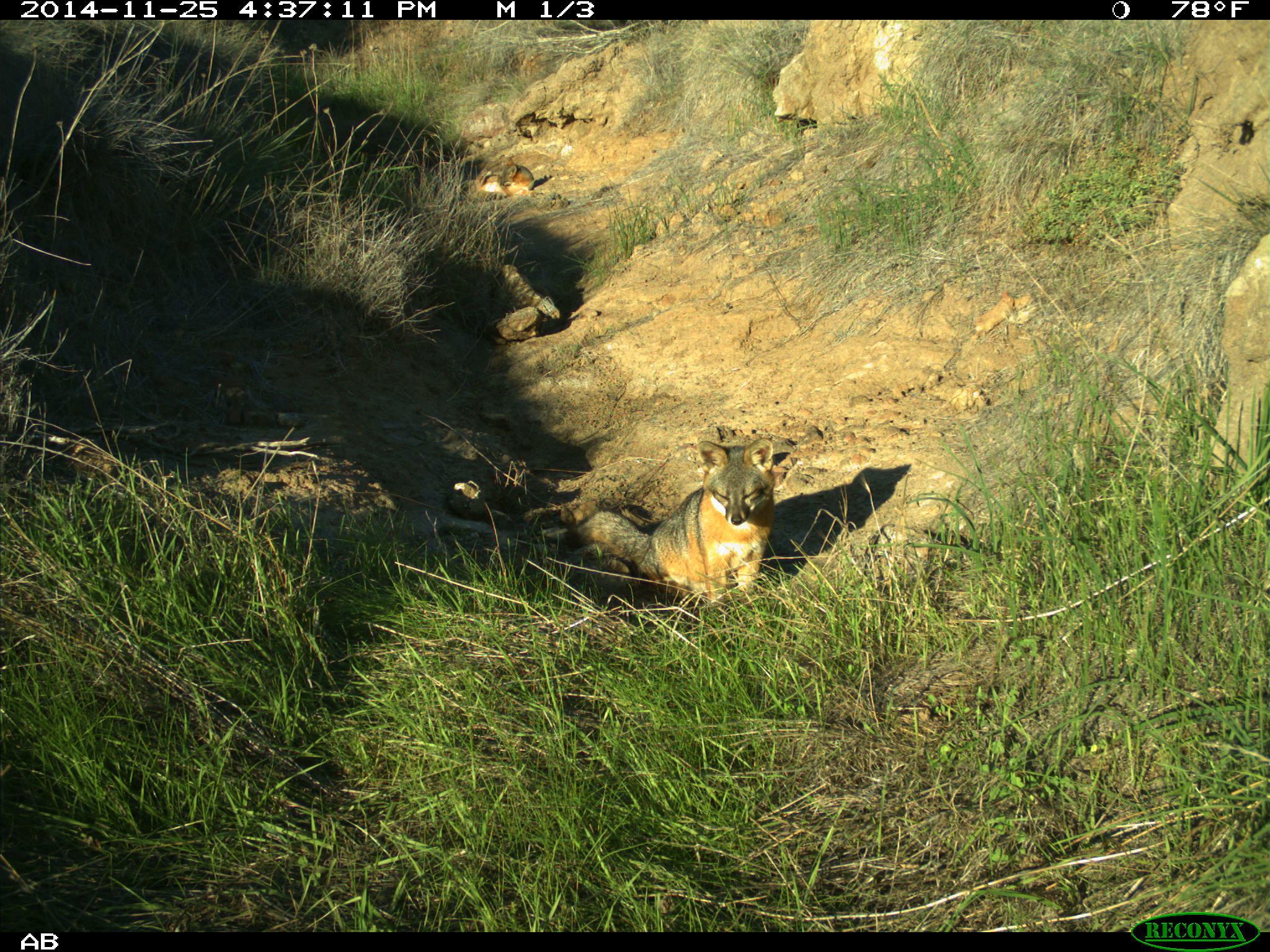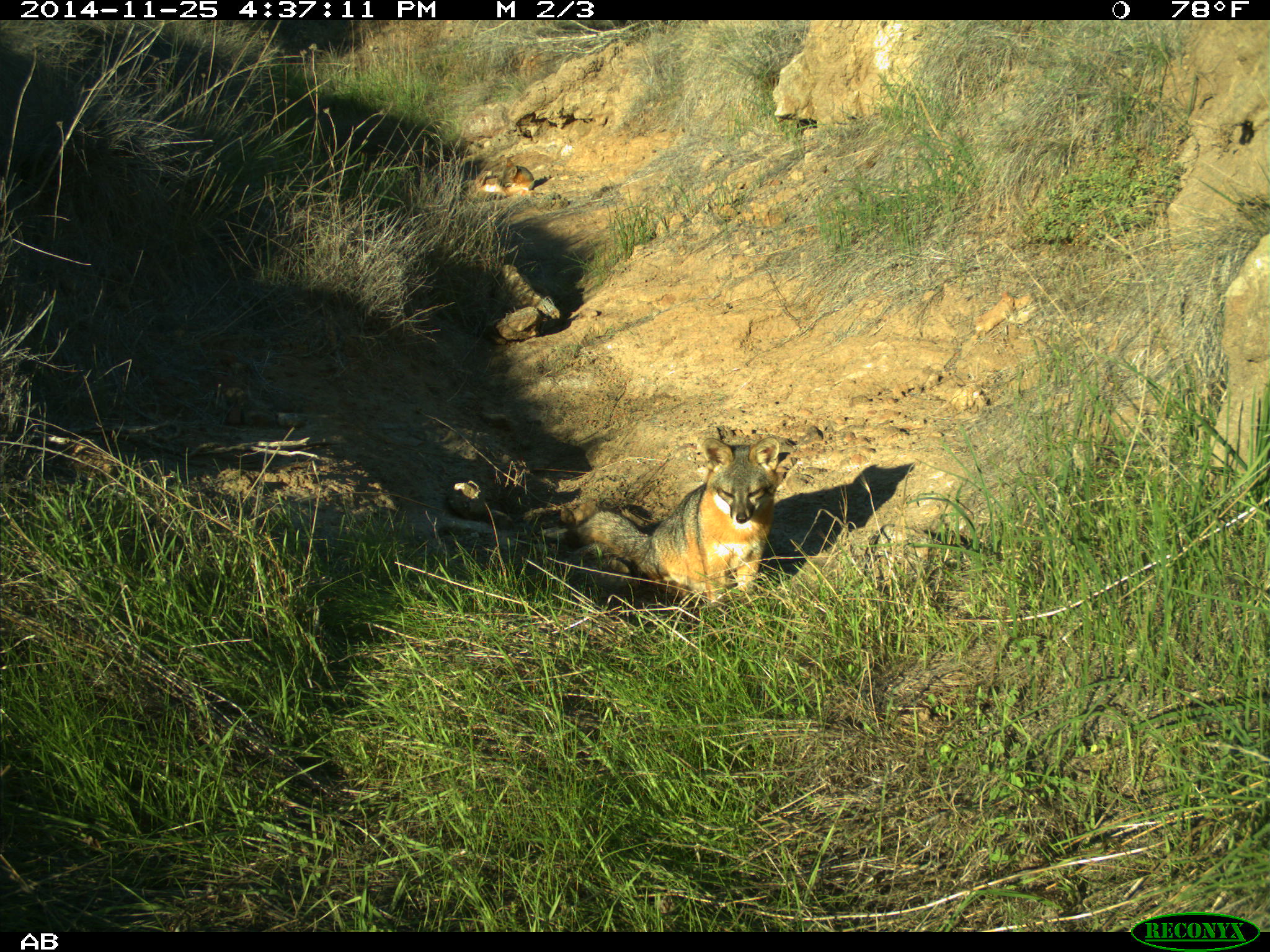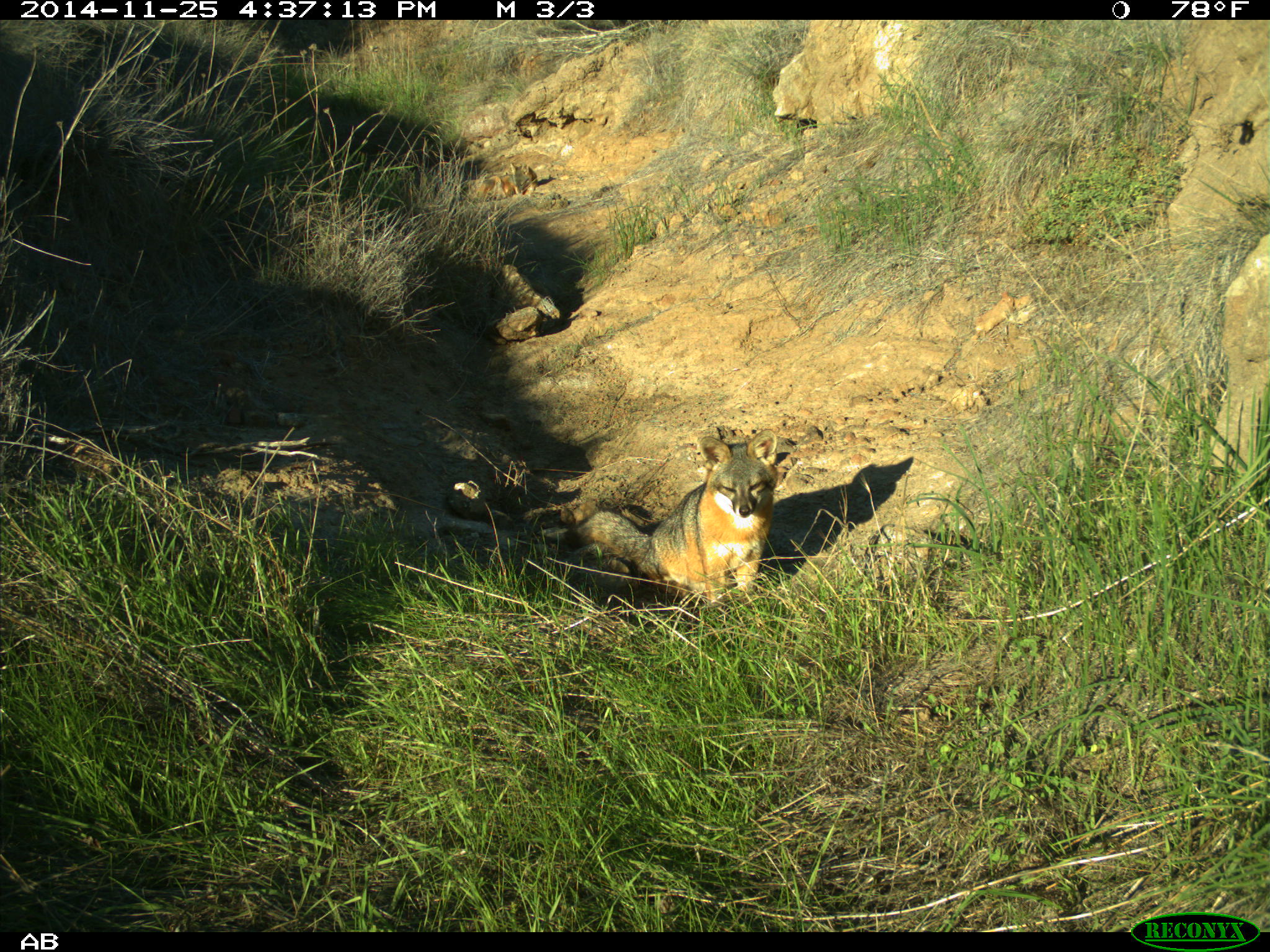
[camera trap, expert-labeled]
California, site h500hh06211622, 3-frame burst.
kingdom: Animalia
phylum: Chordata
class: Mammalia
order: Carnivora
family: Canidae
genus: Urocyon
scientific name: Urocyon littoralis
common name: island fox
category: fox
Fox (island fox) (Urocyon littoralis).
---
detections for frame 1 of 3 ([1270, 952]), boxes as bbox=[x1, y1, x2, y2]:
fox: bbox=[567, 438, 773, 610]; bbox=[495, 157, 533, 196]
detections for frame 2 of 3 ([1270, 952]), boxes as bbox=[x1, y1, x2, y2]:
fox: bbox=[577, 437, 788, 606]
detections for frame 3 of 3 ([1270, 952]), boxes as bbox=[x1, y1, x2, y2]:
fox: bbox=[574, 427, 778, 601]; bbox=[492, 160, 537, 201]